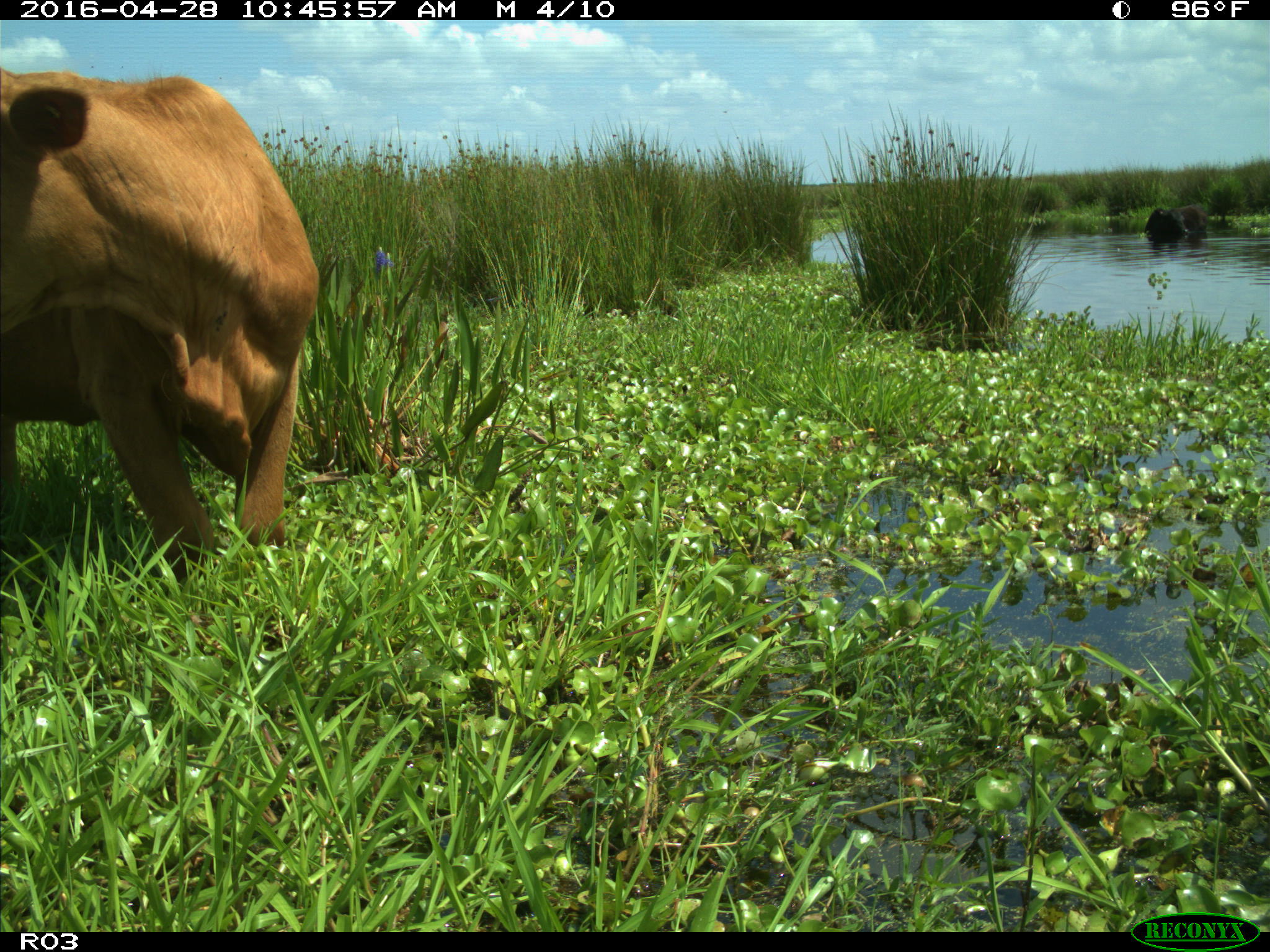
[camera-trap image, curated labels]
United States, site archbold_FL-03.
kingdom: Animalia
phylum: Chordata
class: Mammalia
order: Artiodactyla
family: Bovidae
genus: Bos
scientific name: Bos taurus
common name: domestic cow